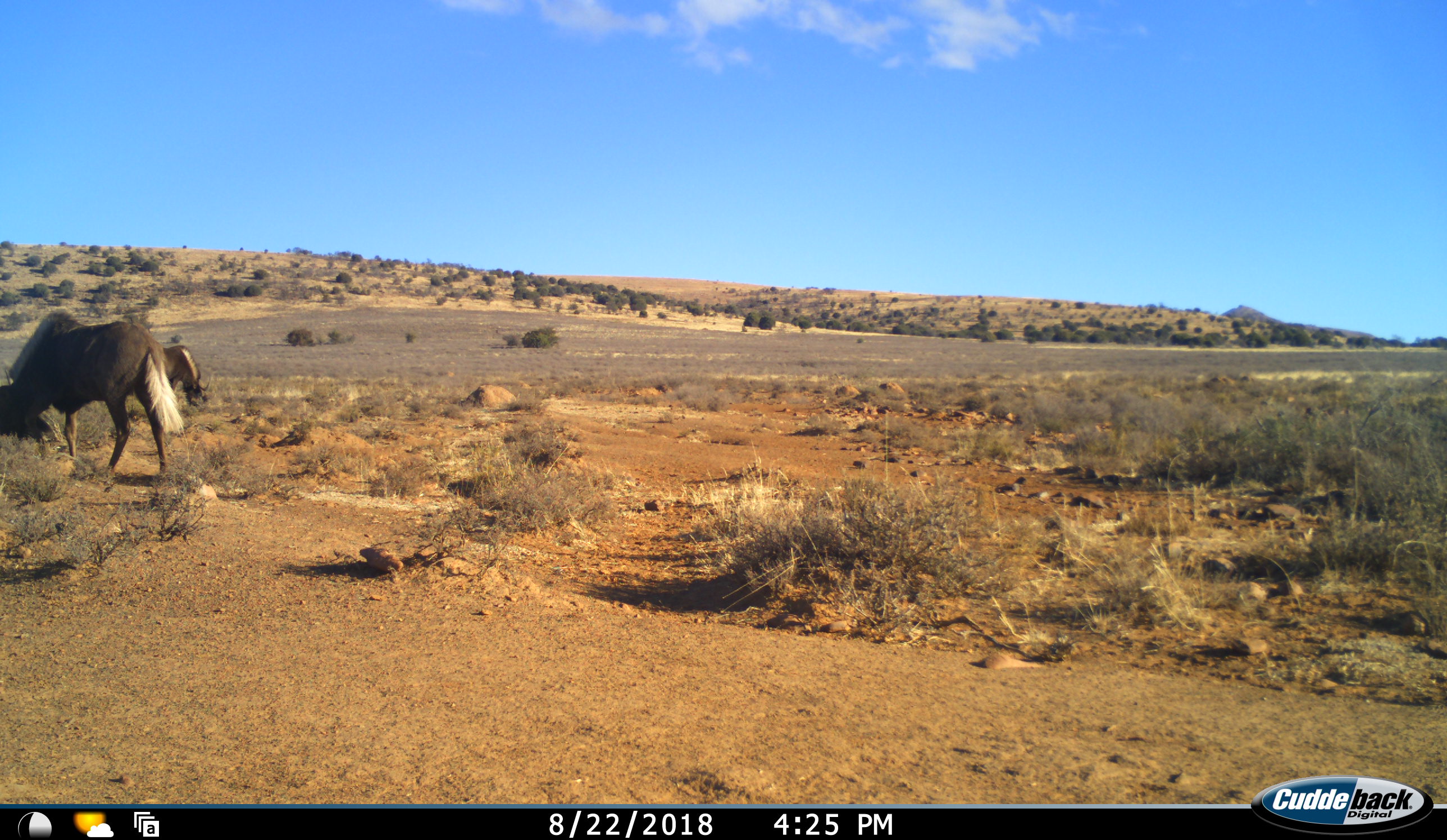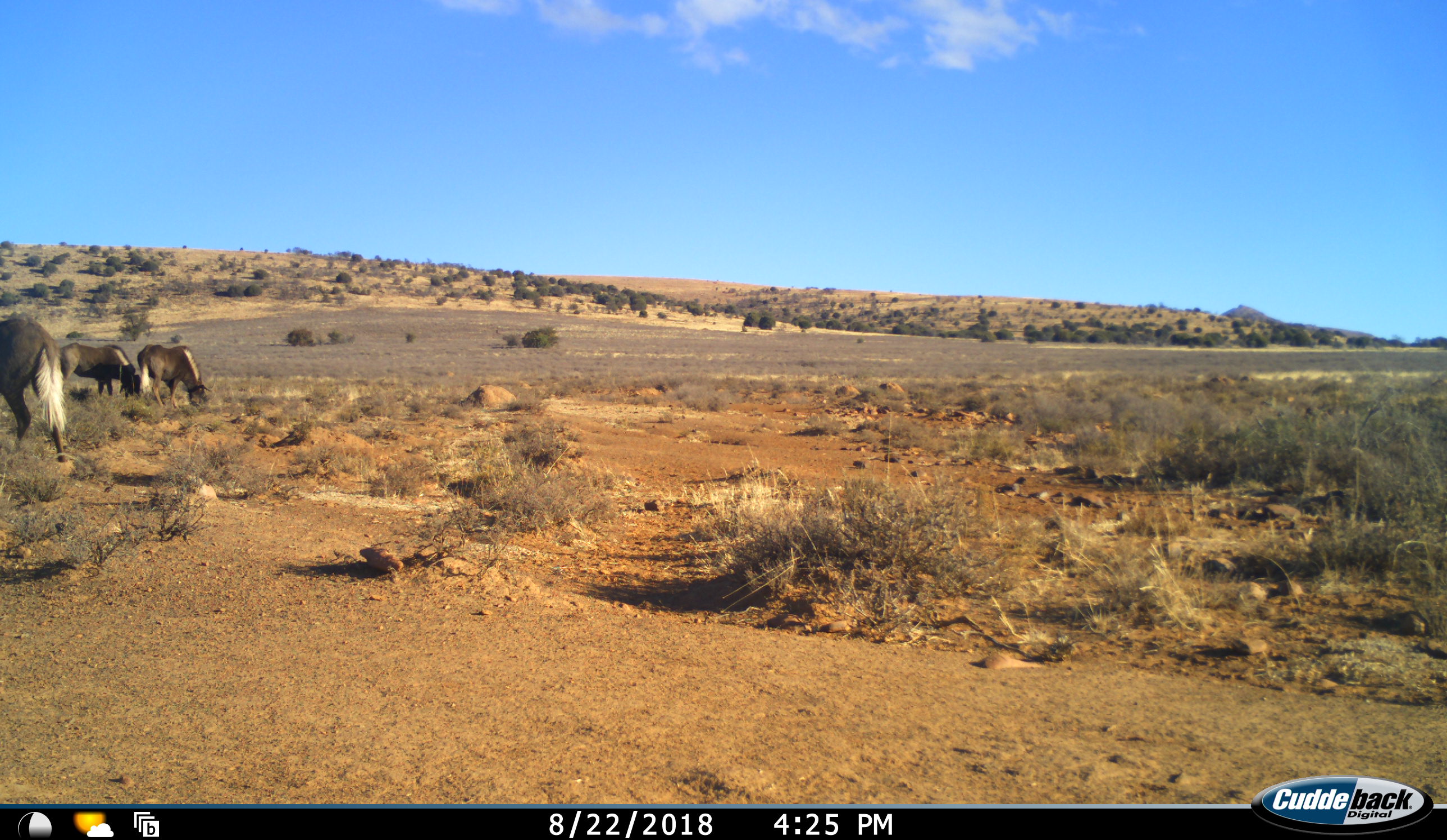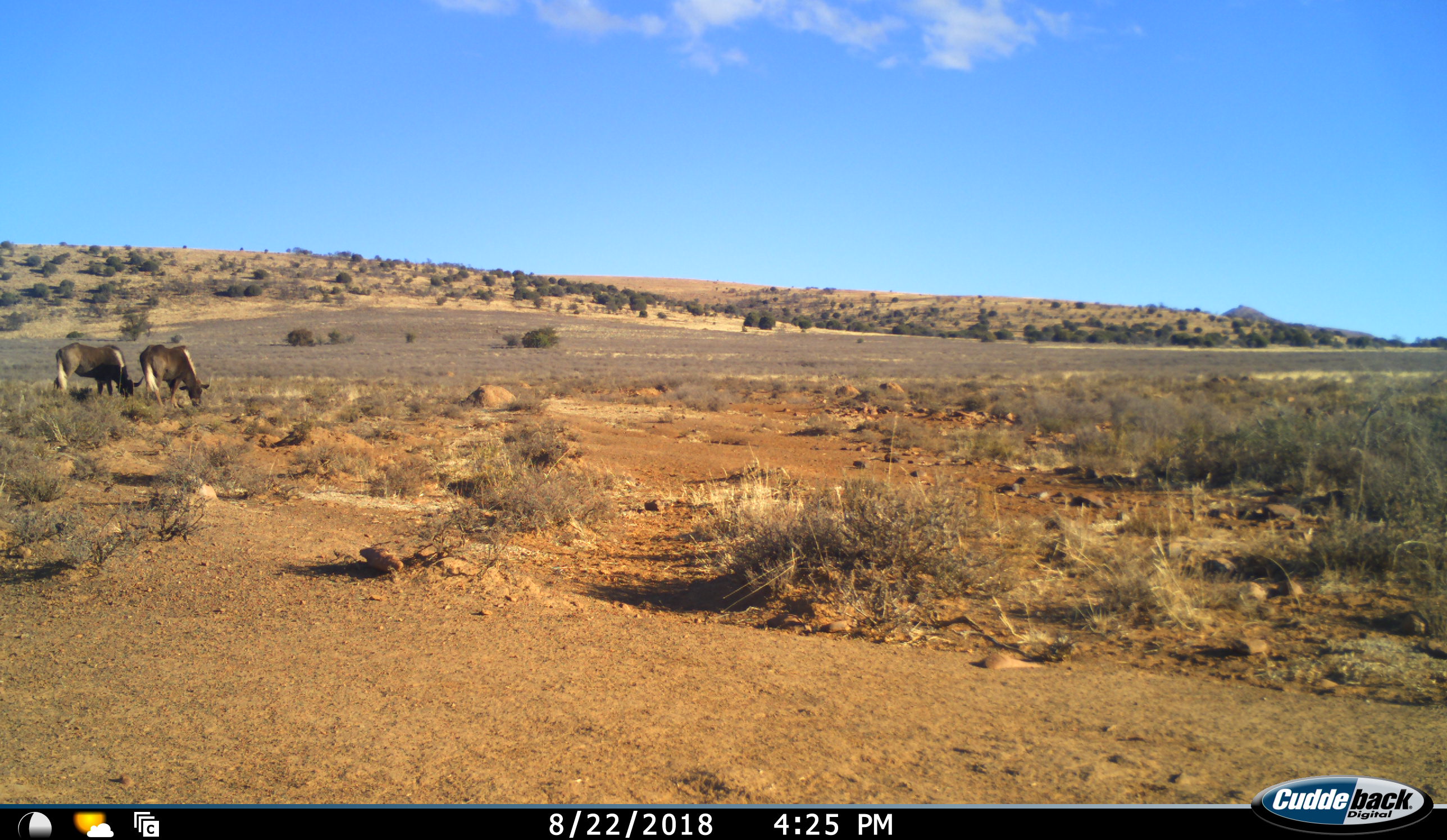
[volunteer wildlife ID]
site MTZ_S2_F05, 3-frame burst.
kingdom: Animalia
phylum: Chordata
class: Mammalia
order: Artiodactyla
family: Bovidae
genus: Connochaetes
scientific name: Connochaetes gnou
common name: black wildebeest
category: wildebeestblack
Wildebeestblack (black wildebeest) (Connochaetes gnou), count 3. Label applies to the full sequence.